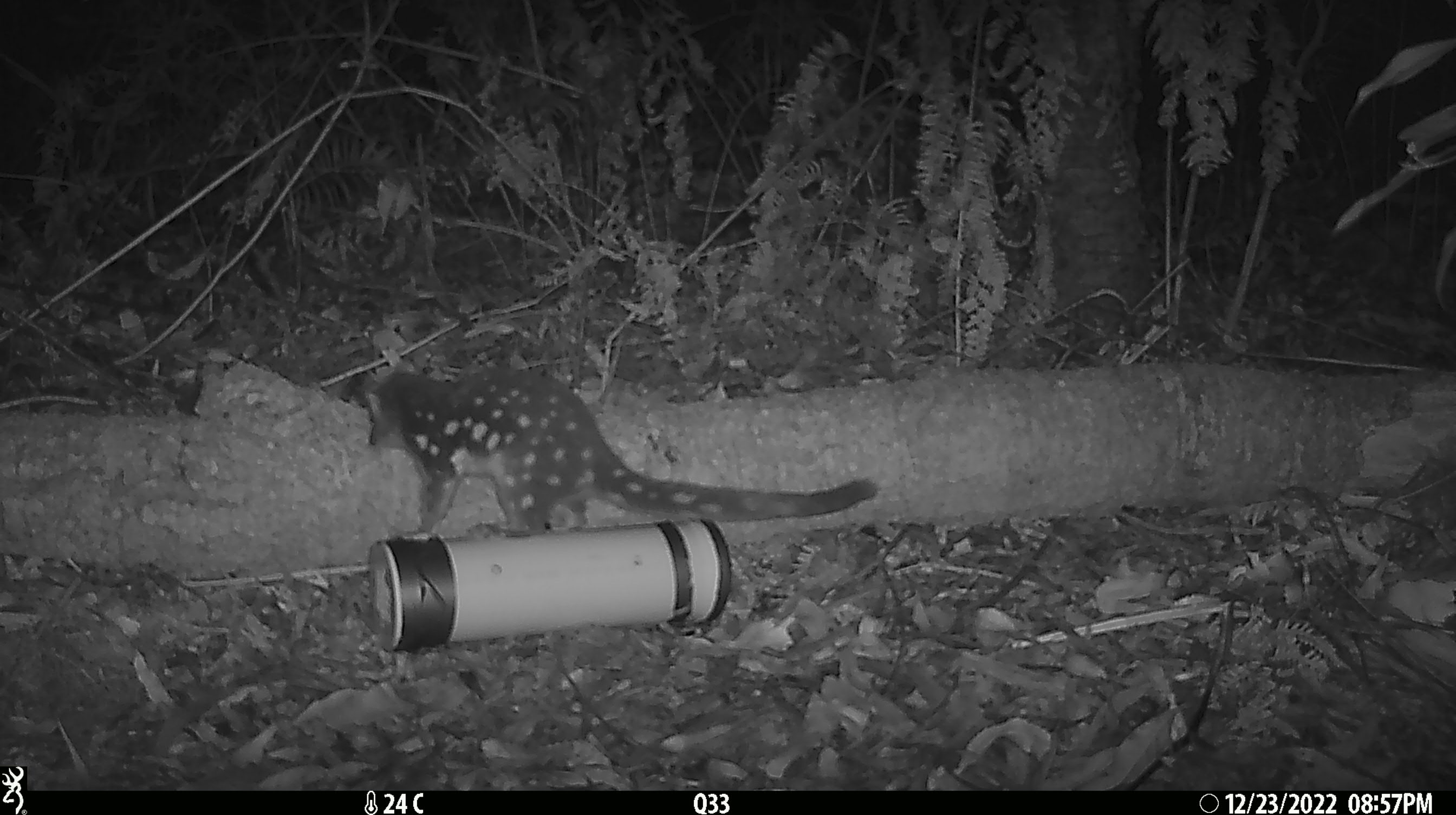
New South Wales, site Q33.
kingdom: Animalia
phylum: Chordata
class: Mammalia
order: Dasyuromorphia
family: Dasyuridae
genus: Dasyurus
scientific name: Dasyurus maculatus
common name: spotted-tailed quoll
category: quoll